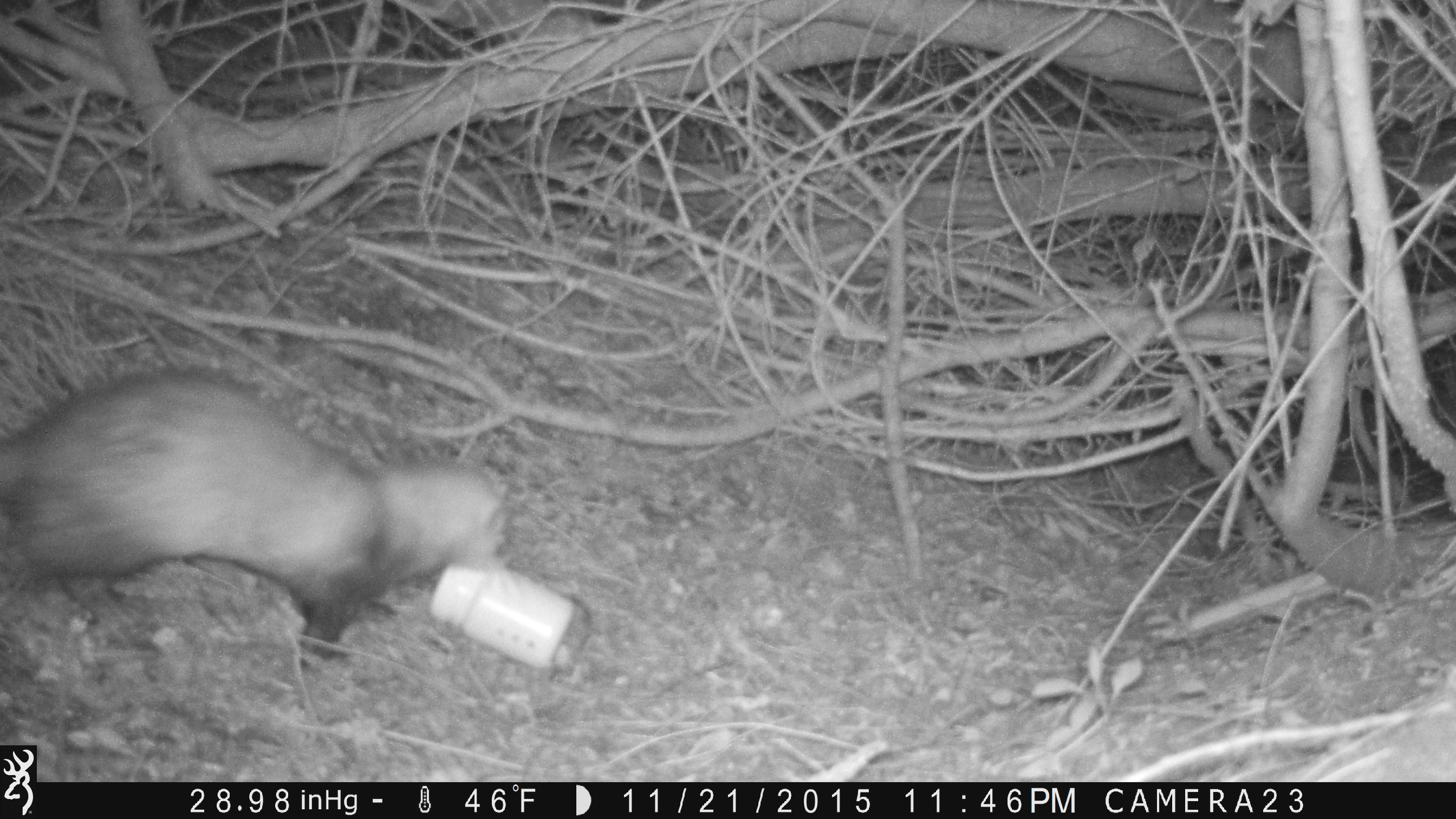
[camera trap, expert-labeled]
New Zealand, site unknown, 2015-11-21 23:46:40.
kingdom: Animalia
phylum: Chordata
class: Mammalia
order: Carnivora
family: Mustelidae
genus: Mustela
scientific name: Mustela furo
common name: ferret